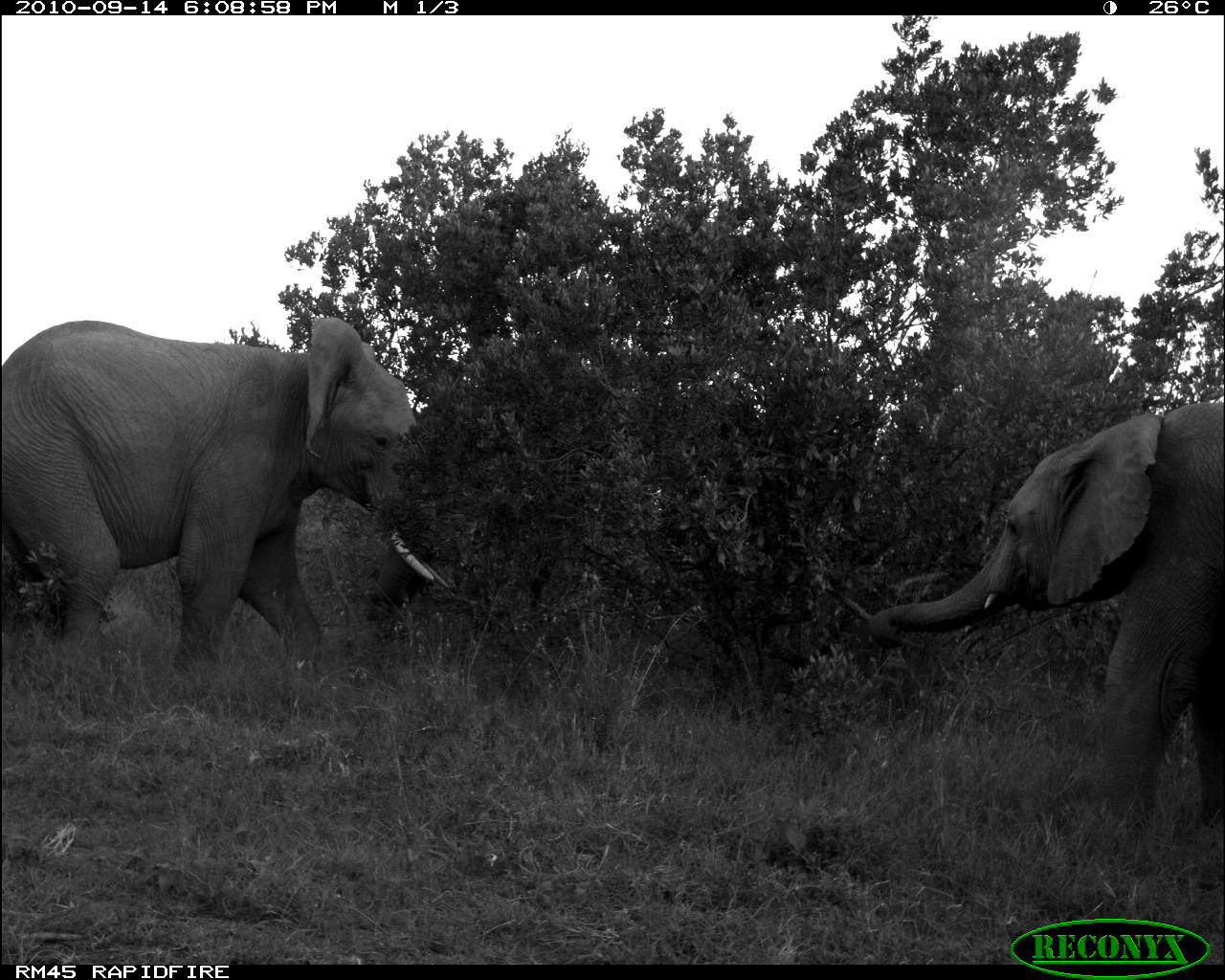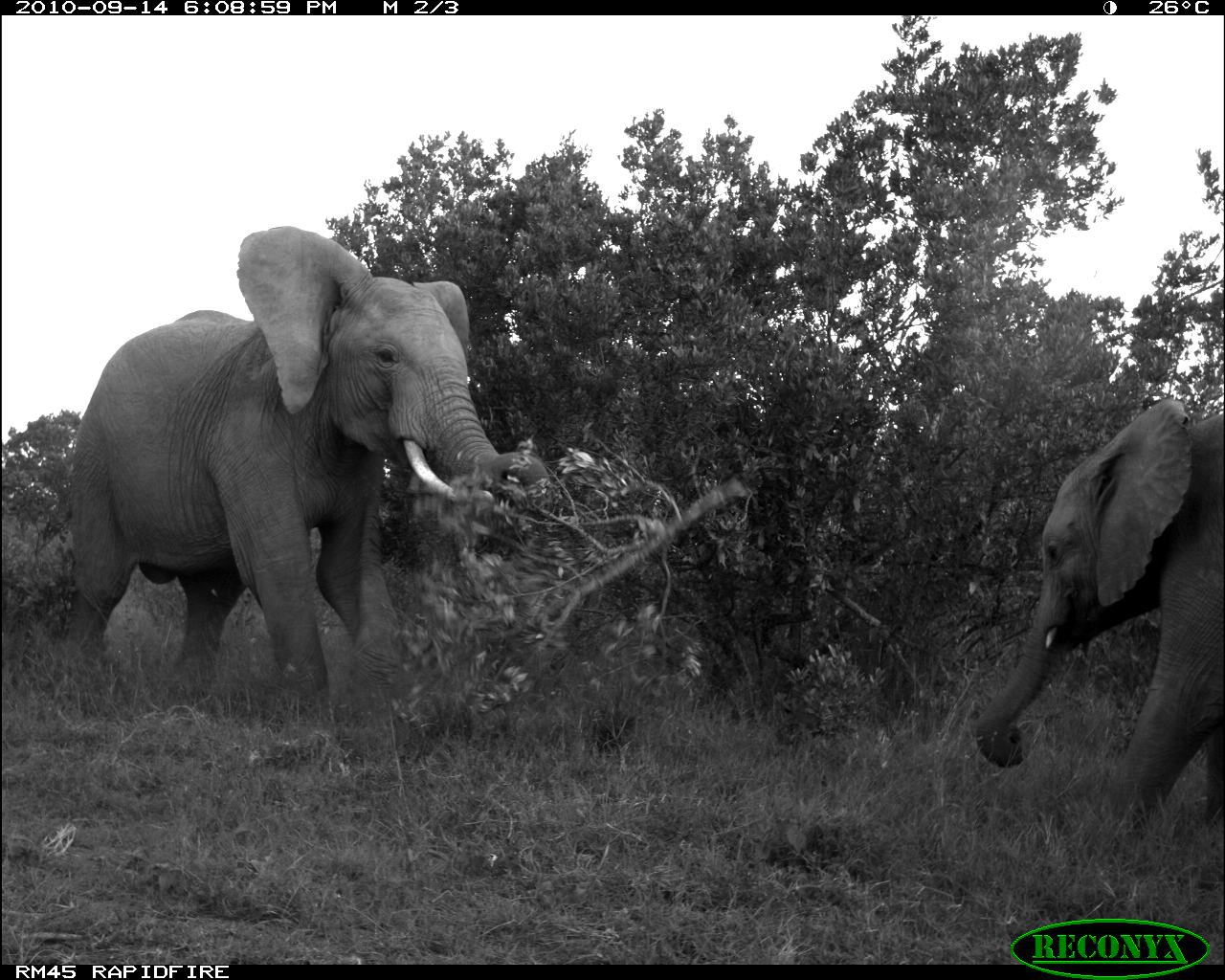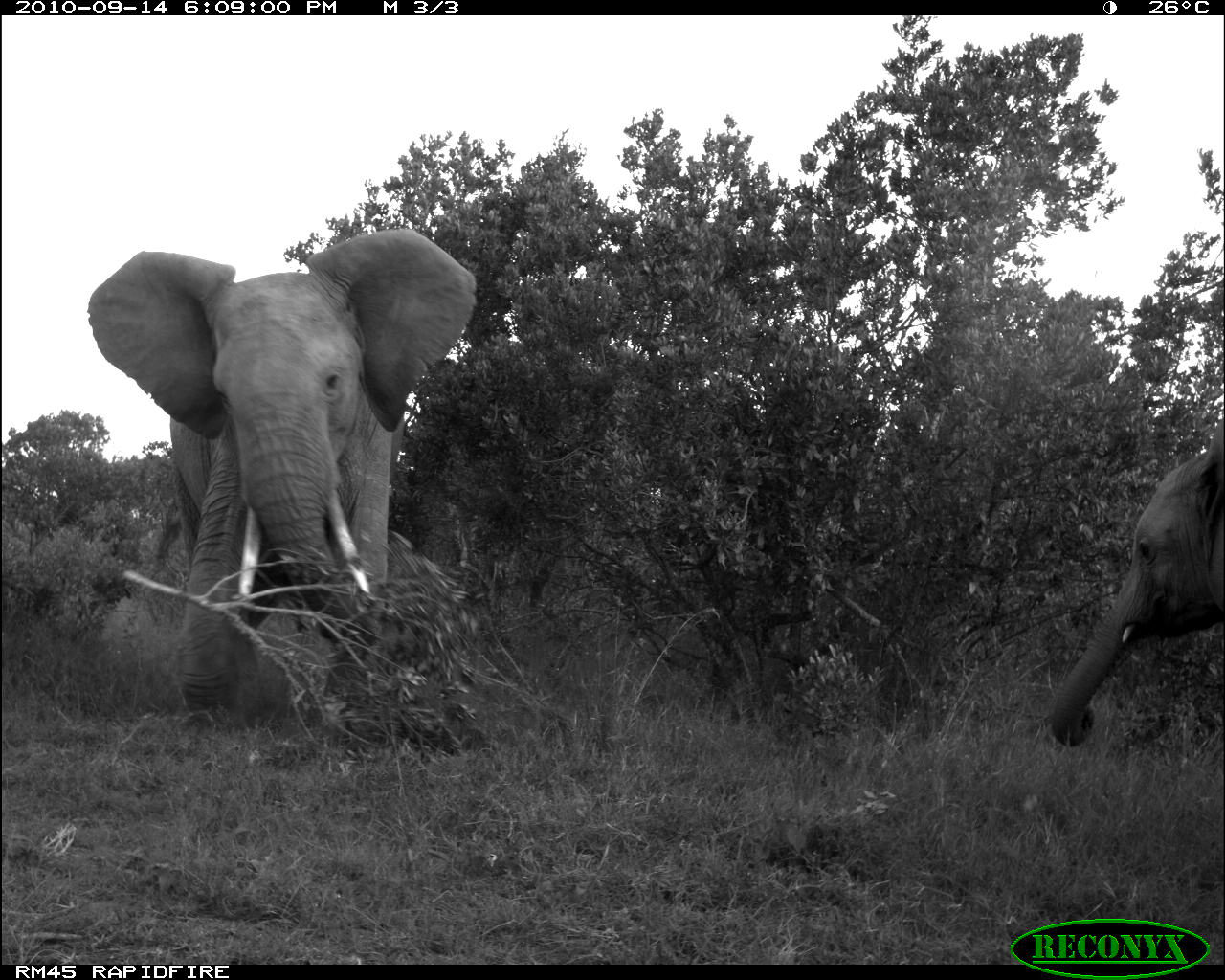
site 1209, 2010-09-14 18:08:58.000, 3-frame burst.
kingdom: Animalia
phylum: Chordata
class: Mammalia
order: Proboscidea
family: Elephantidae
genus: Loxodonta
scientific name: Loxodonta africana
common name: african bush elephant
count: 2